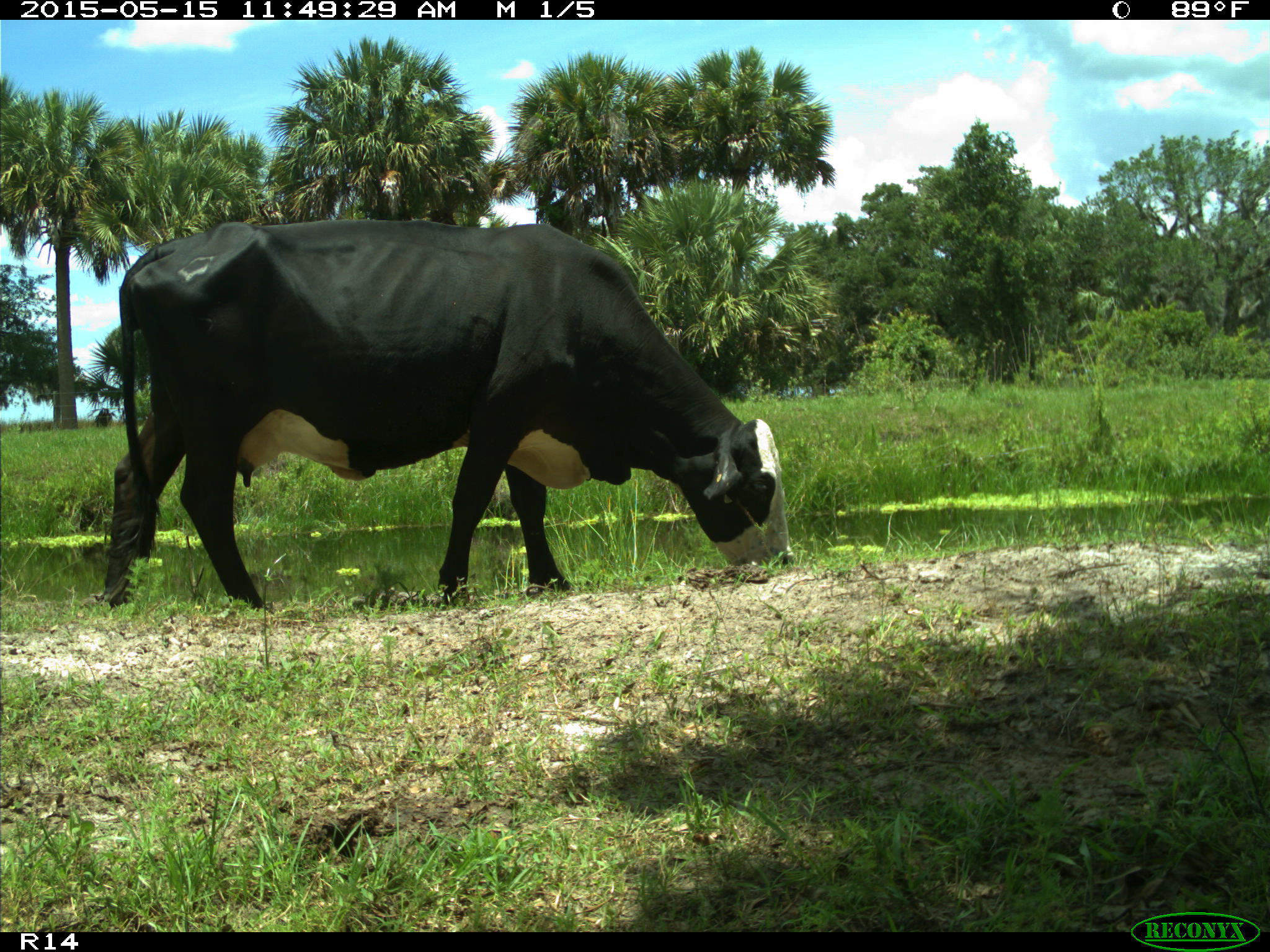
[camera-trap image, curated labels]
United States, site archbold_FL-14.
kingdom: Animalia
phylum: Chordata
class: Mammalia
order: Artiodactyla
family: Bovidae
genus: Bos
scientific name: Bos taurus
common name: domestic cow